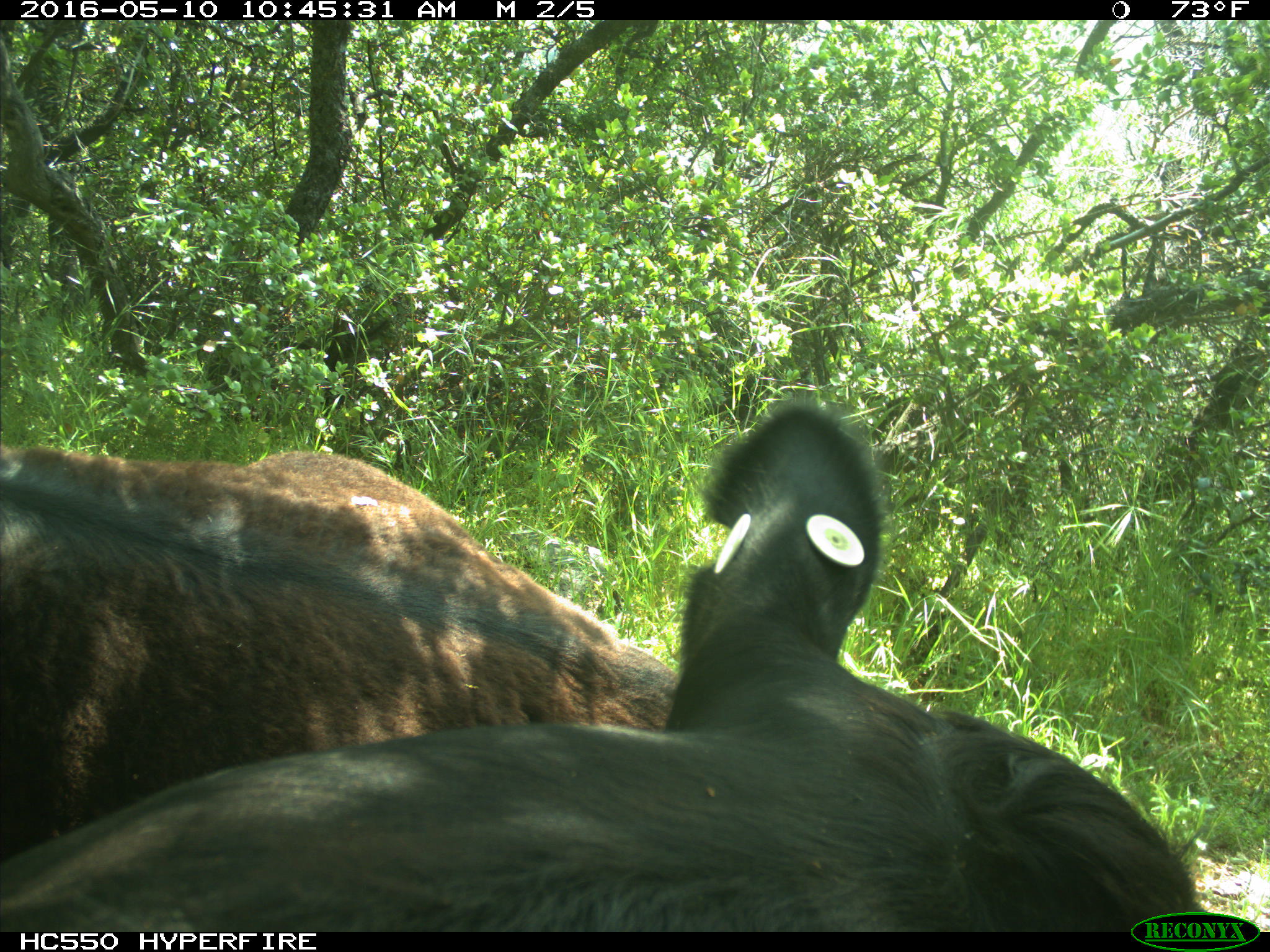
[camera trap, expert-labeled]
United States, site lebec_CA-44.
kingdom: Animalia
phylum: Chordata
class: Mammalia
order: Artiodactyla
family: Bovidae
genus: Bos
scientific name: Bos taurus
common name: domestic cow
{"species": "Bos taurus (domestic cow)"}